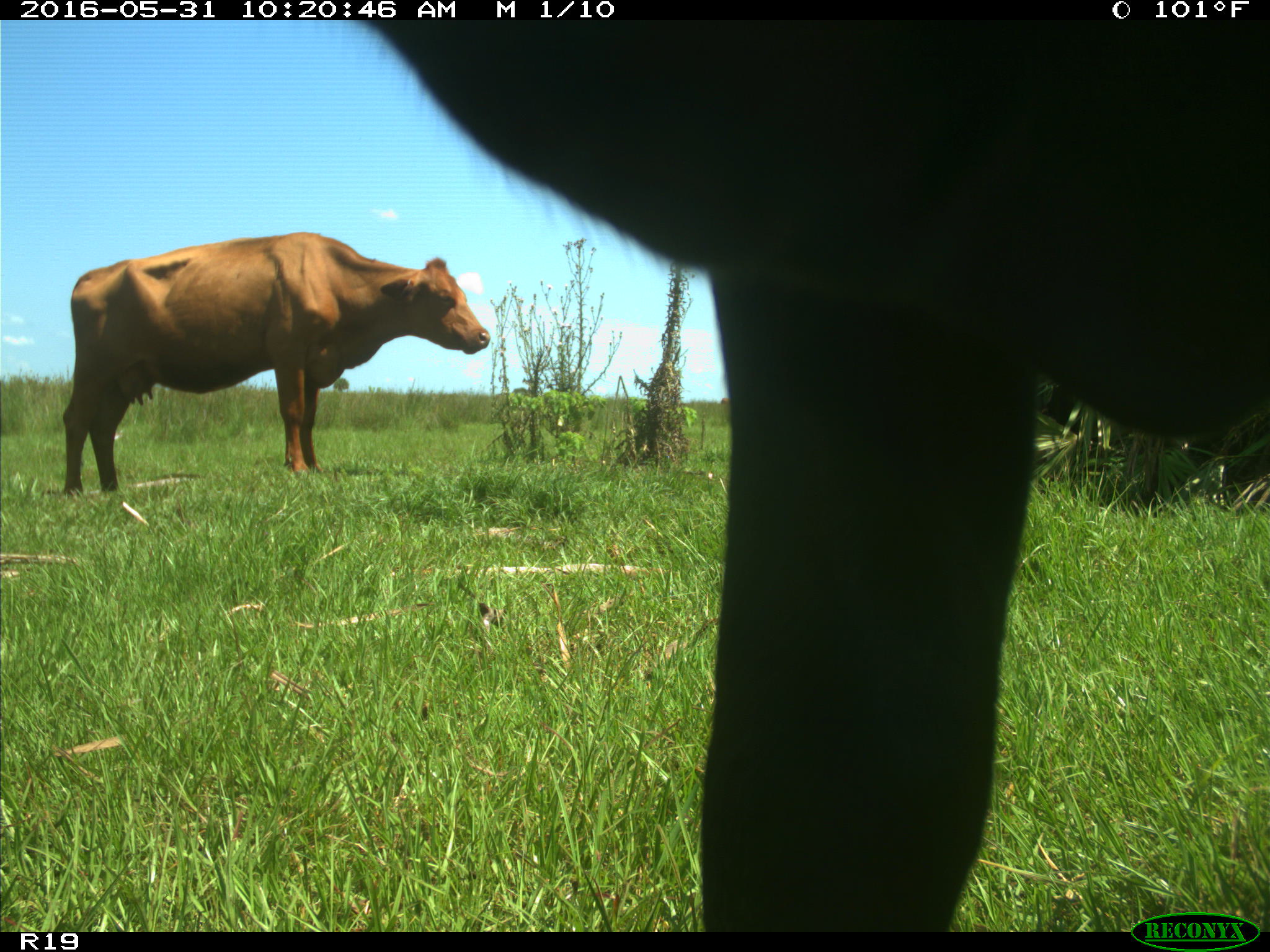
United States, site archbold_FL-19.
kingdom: Animalia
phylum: Chordata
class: Mammalia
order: Artiodactyla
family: Bovidae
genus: Bos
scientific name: Bos taurus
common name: domestic cow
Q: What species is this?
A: Bos taurus (domestic cow).